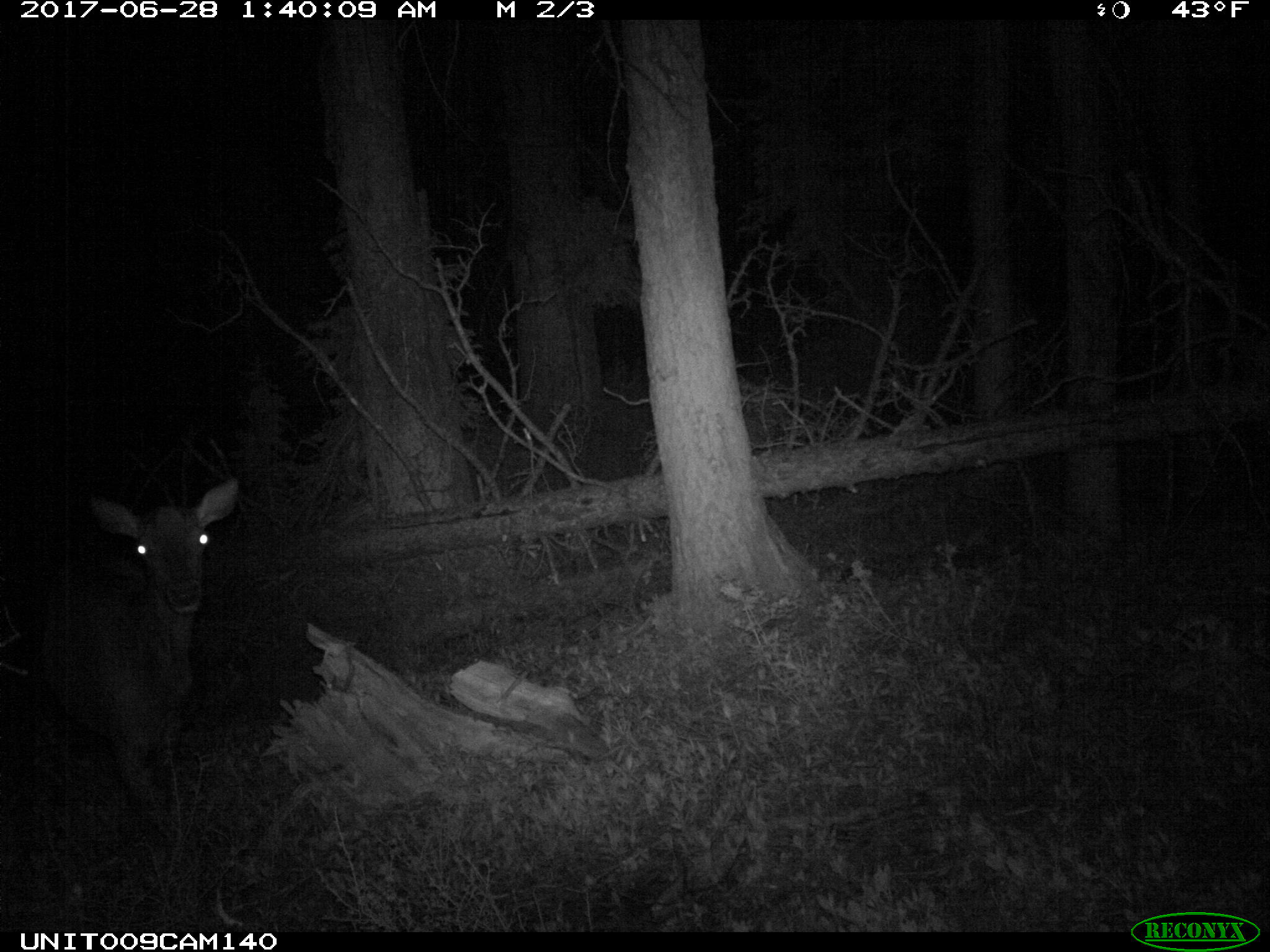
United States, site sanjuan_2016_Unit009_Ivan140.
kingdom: Animalia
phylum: Chordata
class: Mammalia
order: Artiodactyla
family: Cervidae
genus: Cervus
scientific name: Cervus elaphus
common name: red deer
Cervus elaphus (red deer).